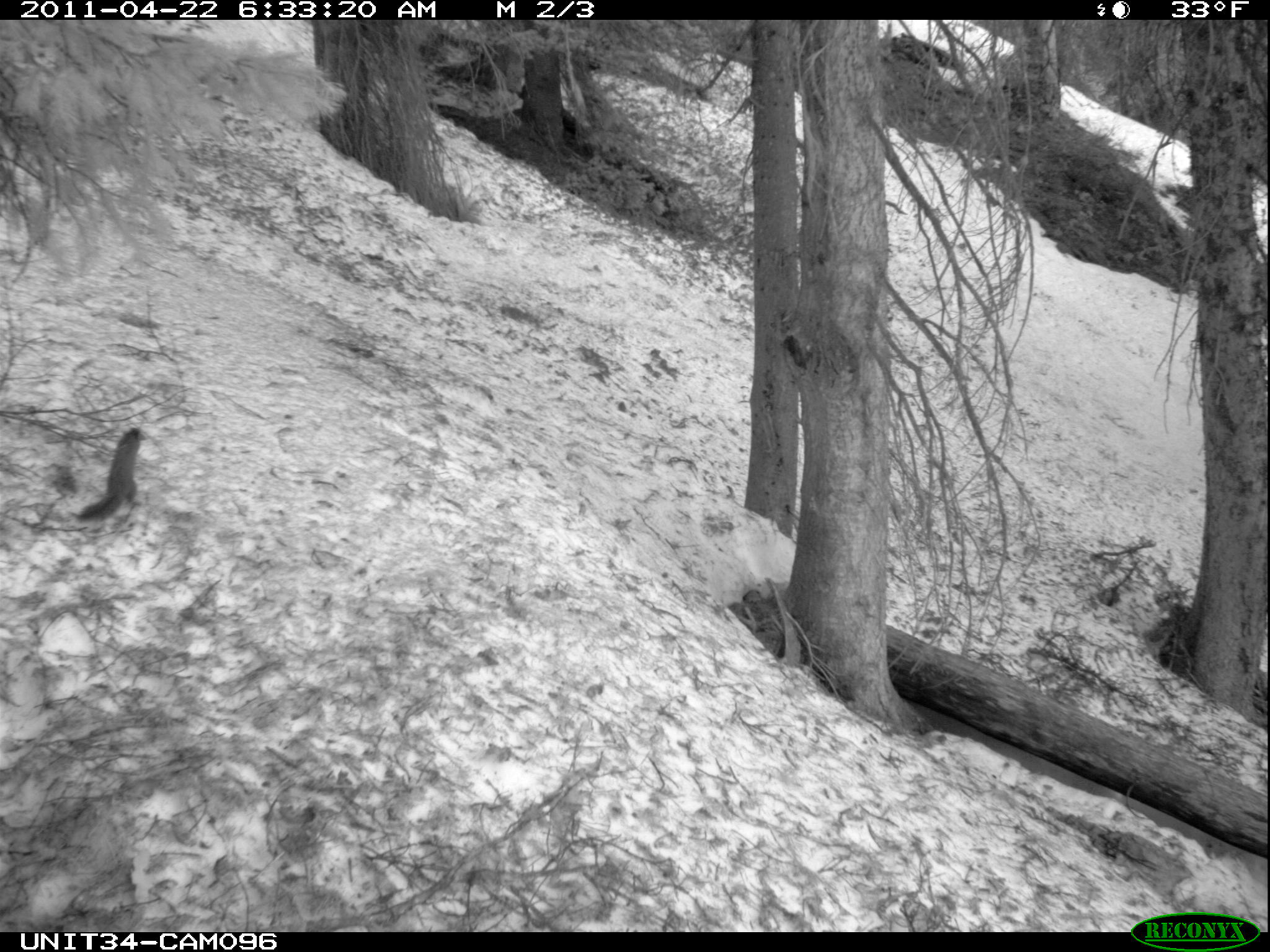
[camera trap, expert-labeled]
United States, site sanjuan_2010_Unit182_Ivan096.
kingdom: Animalia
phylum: Chordata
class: Mammalia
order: Rodentia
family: Sciuridae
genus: Tamiasciurus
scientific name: Tamiasciurus hudsonicus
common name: american red squirrel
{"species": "Tamiasciurus hudsonicus (american red squirrel)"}